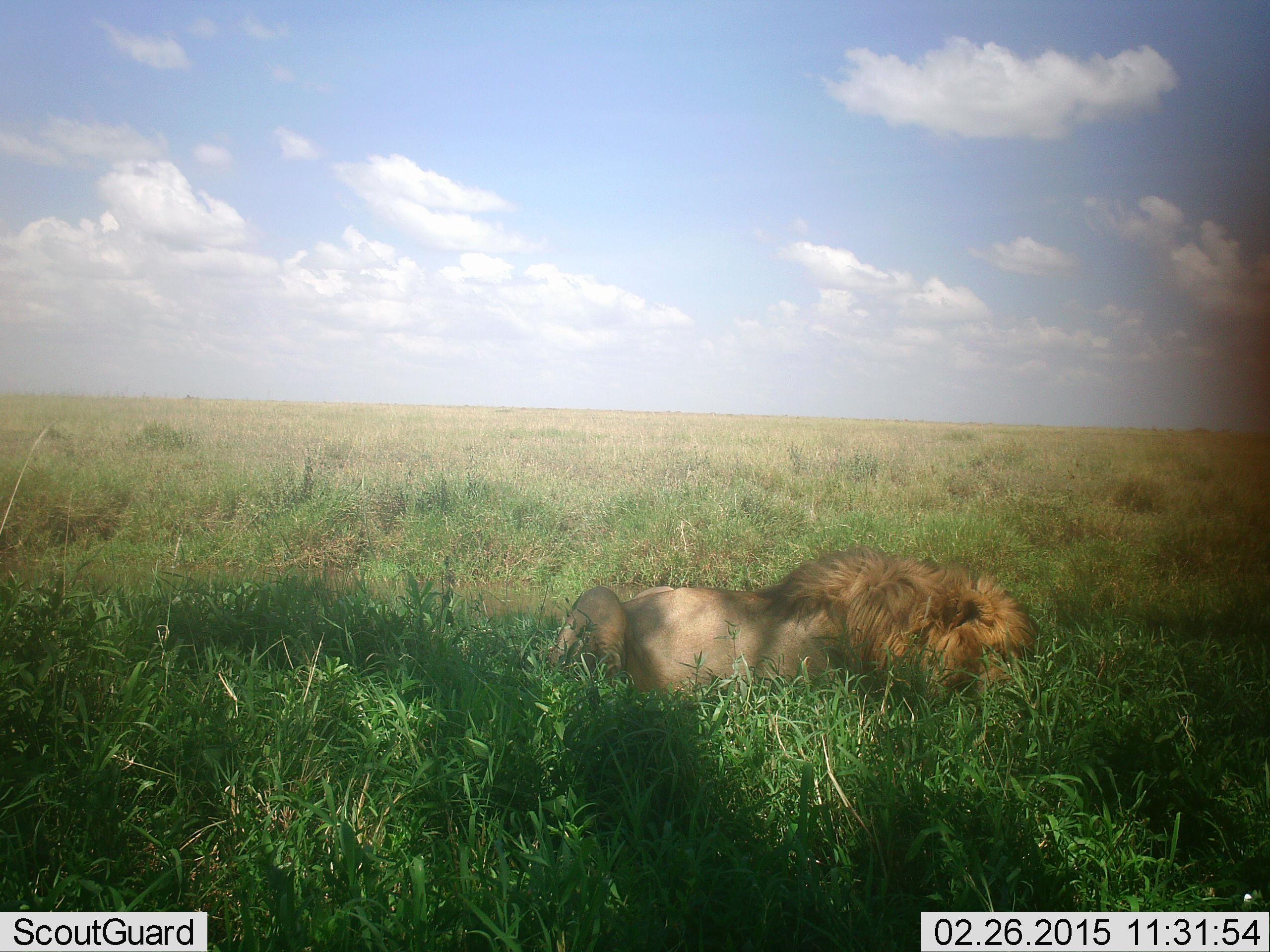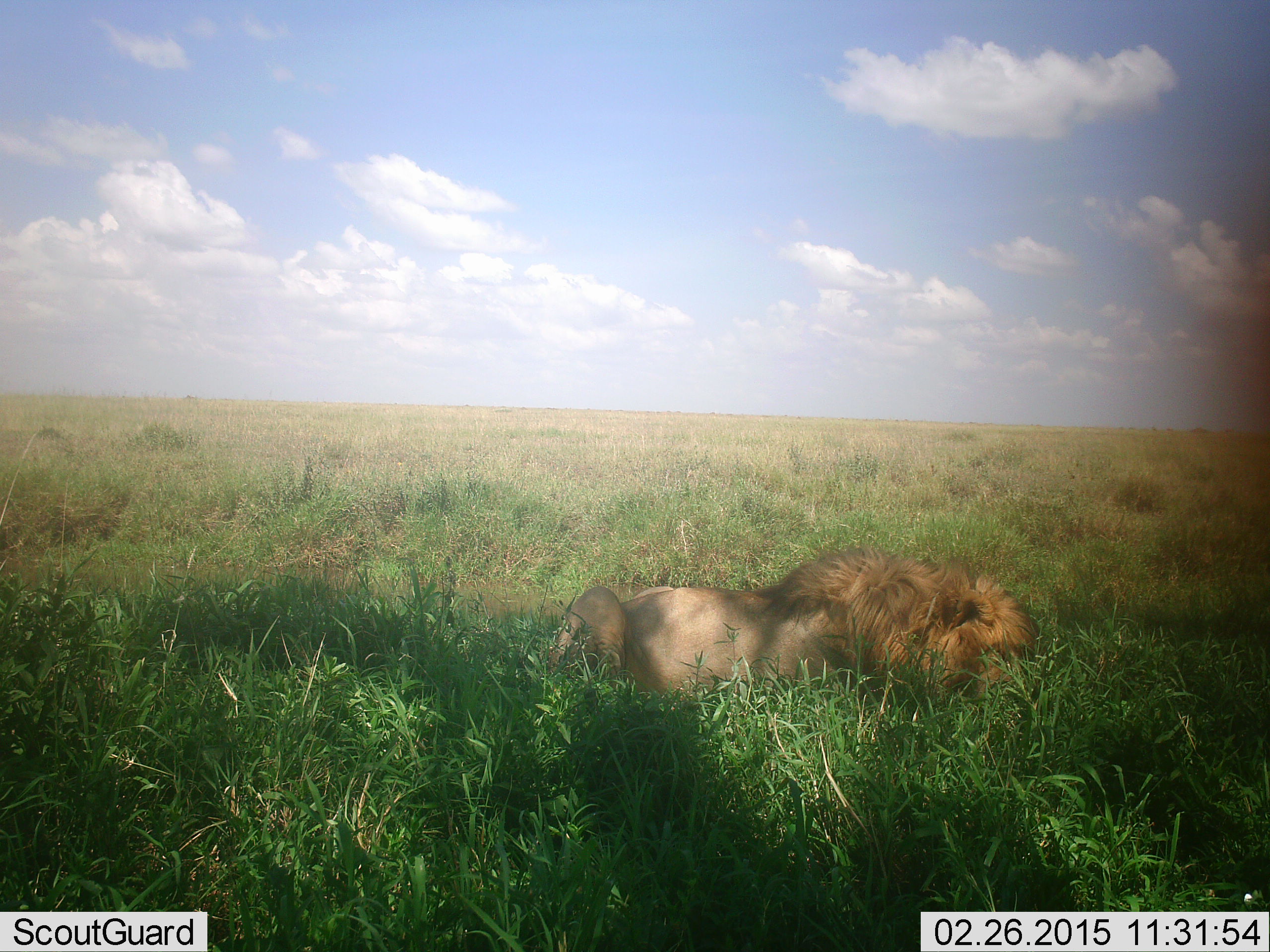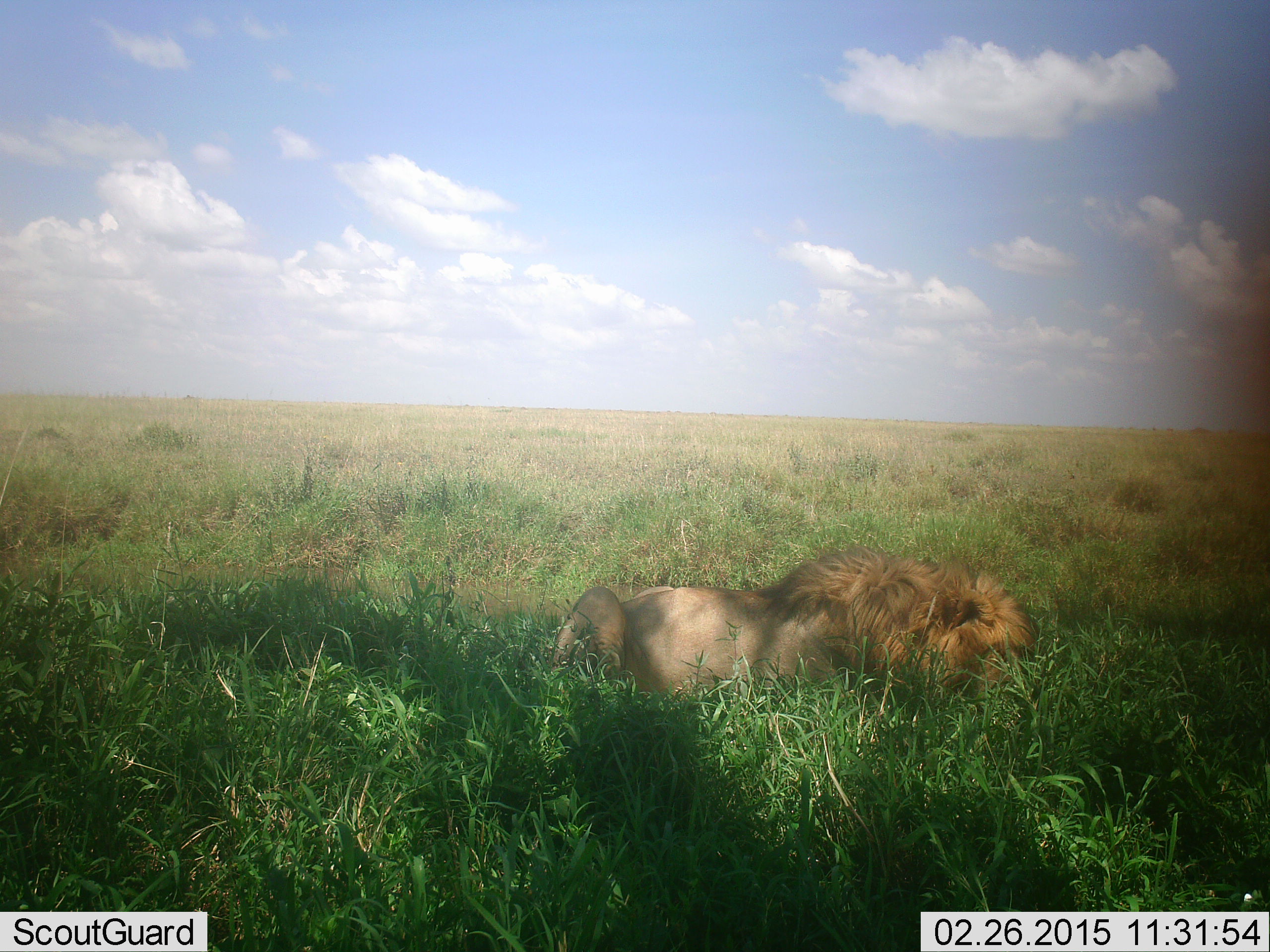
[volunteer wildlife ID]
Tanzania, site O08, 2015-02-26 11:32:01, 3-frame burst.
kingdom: Animalia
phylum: Chordata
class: Mammalia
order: Carnivora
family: Felidae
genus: Panthera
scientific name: Panthera leo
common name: lion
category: lionmale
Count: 1.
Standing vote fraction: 0%.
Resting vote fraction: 100%.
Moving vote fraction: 0%.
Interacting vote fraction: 0%.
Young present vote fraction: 0%.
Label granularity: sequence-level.